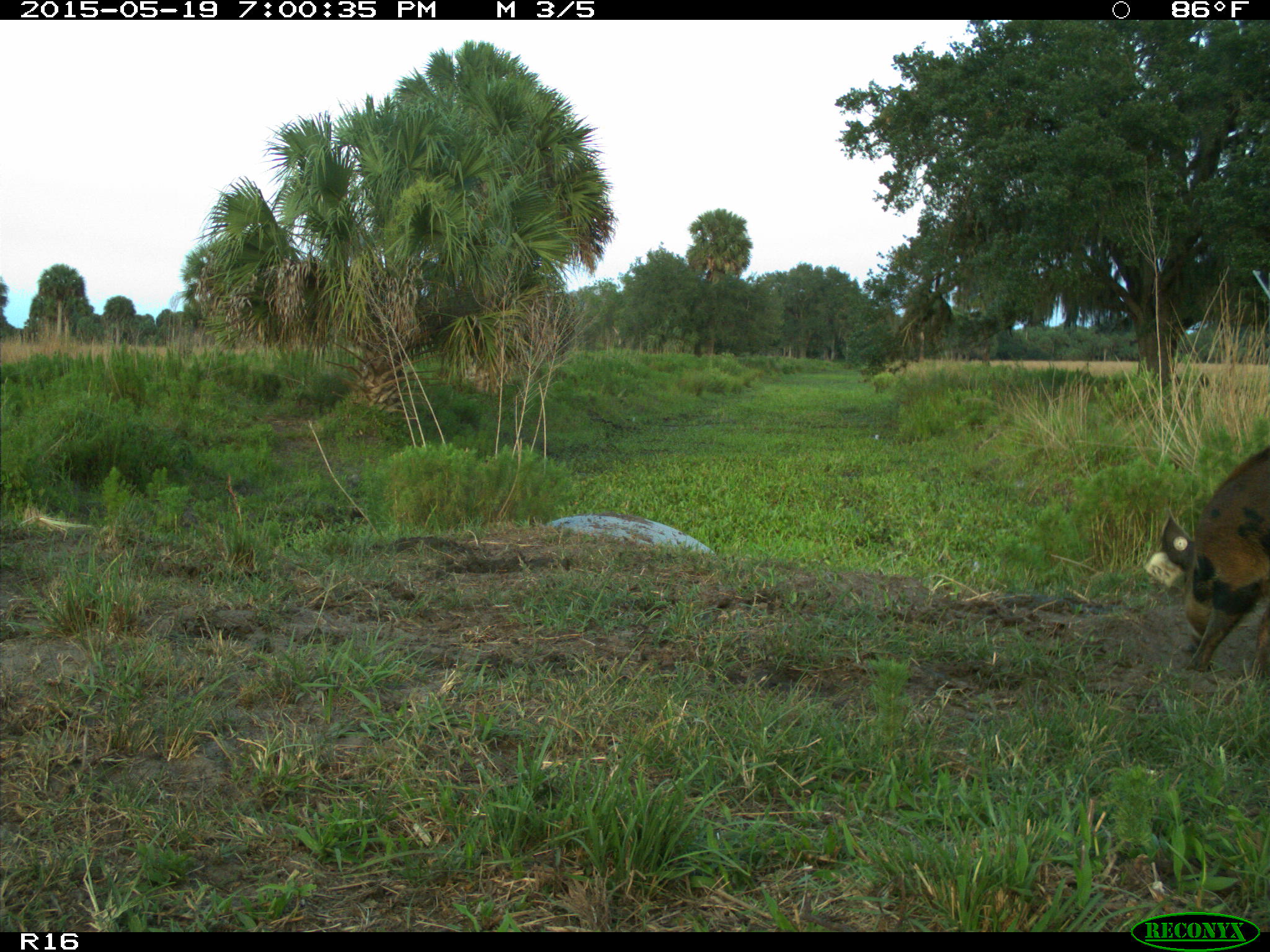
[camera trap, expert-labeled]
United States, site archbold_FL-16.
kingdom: Animalia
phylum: Chordata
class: Mammalia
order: Artiodactyla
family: Suidae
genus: Sus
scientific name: Sus scrofa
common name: wild boar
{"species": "Sus scrofa (wild boar)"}